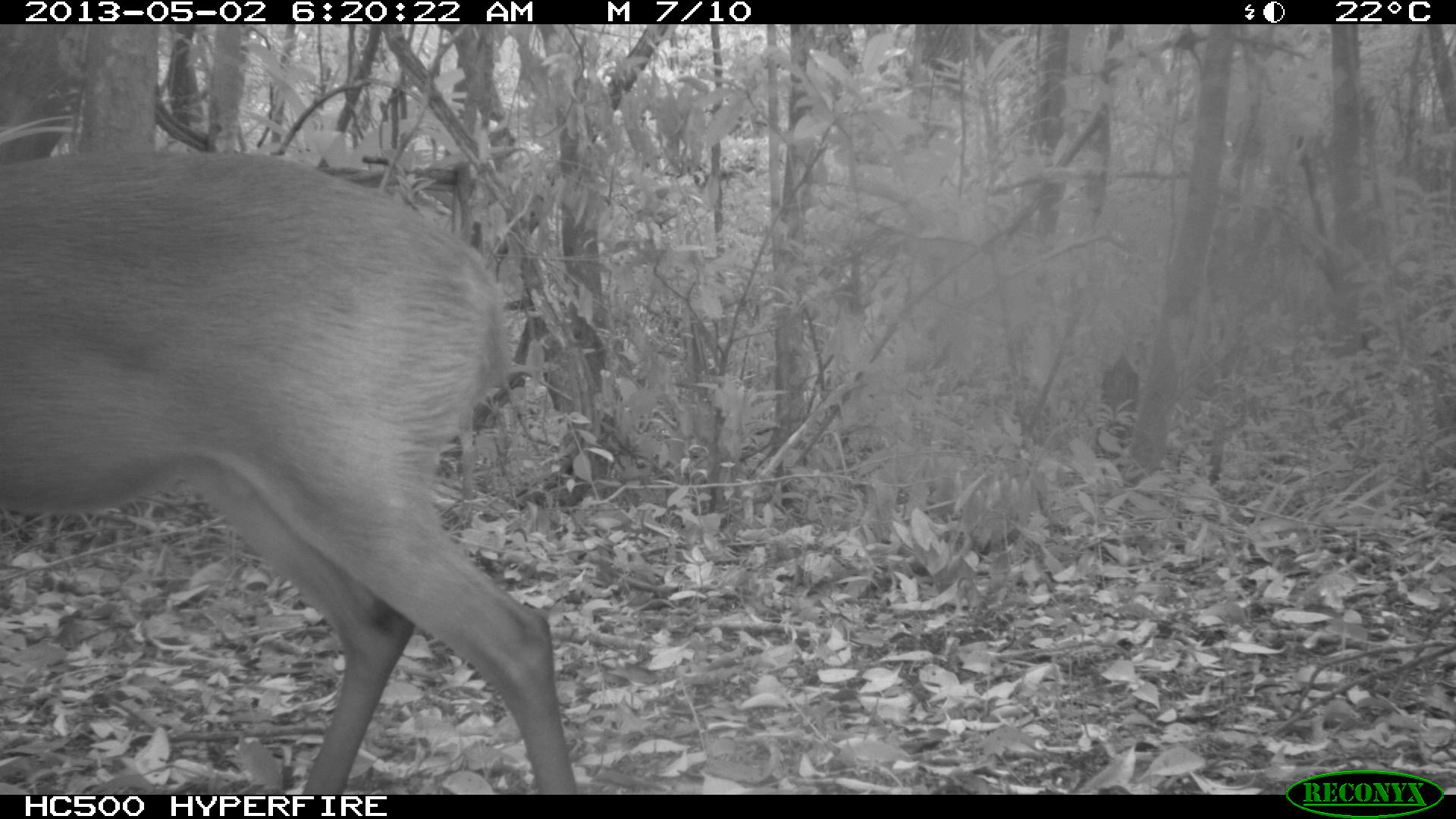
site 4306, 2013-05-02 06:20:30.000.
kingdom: Animalia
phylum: Chordata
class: Mammalia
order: Artiodactyla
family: Cervidae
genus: Mazama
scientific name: Mazama temama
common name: central american red brocket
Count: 1.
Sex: male.